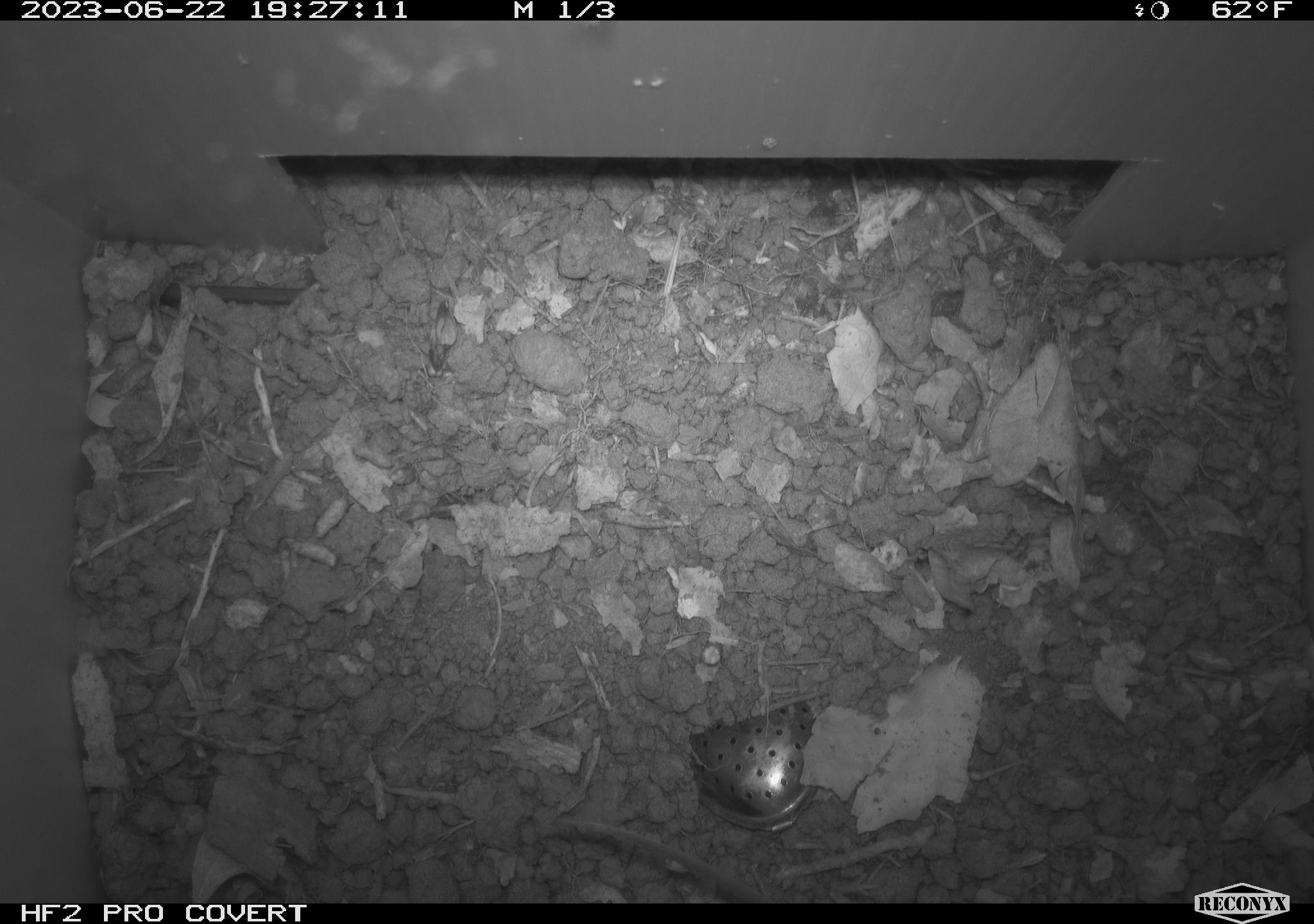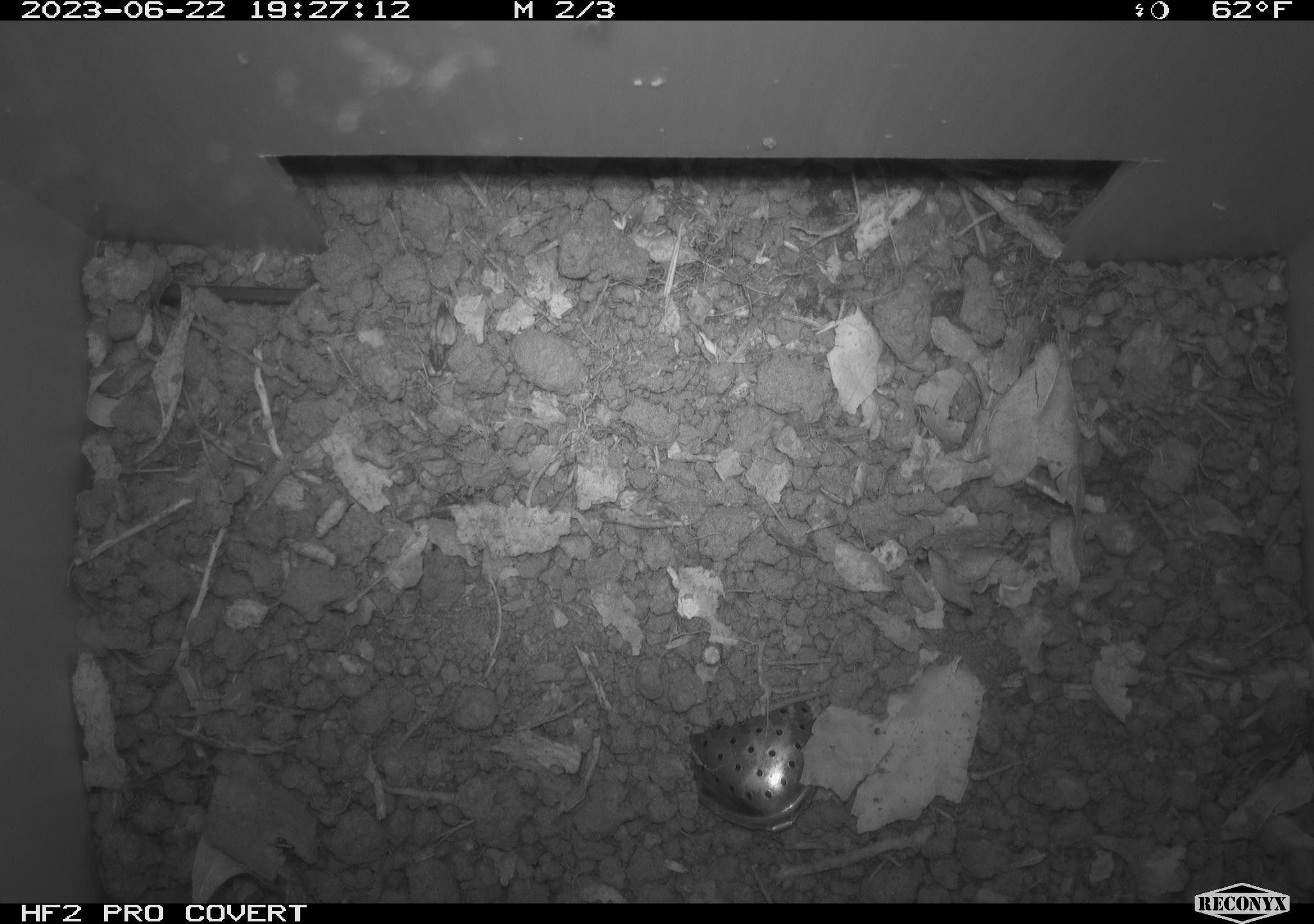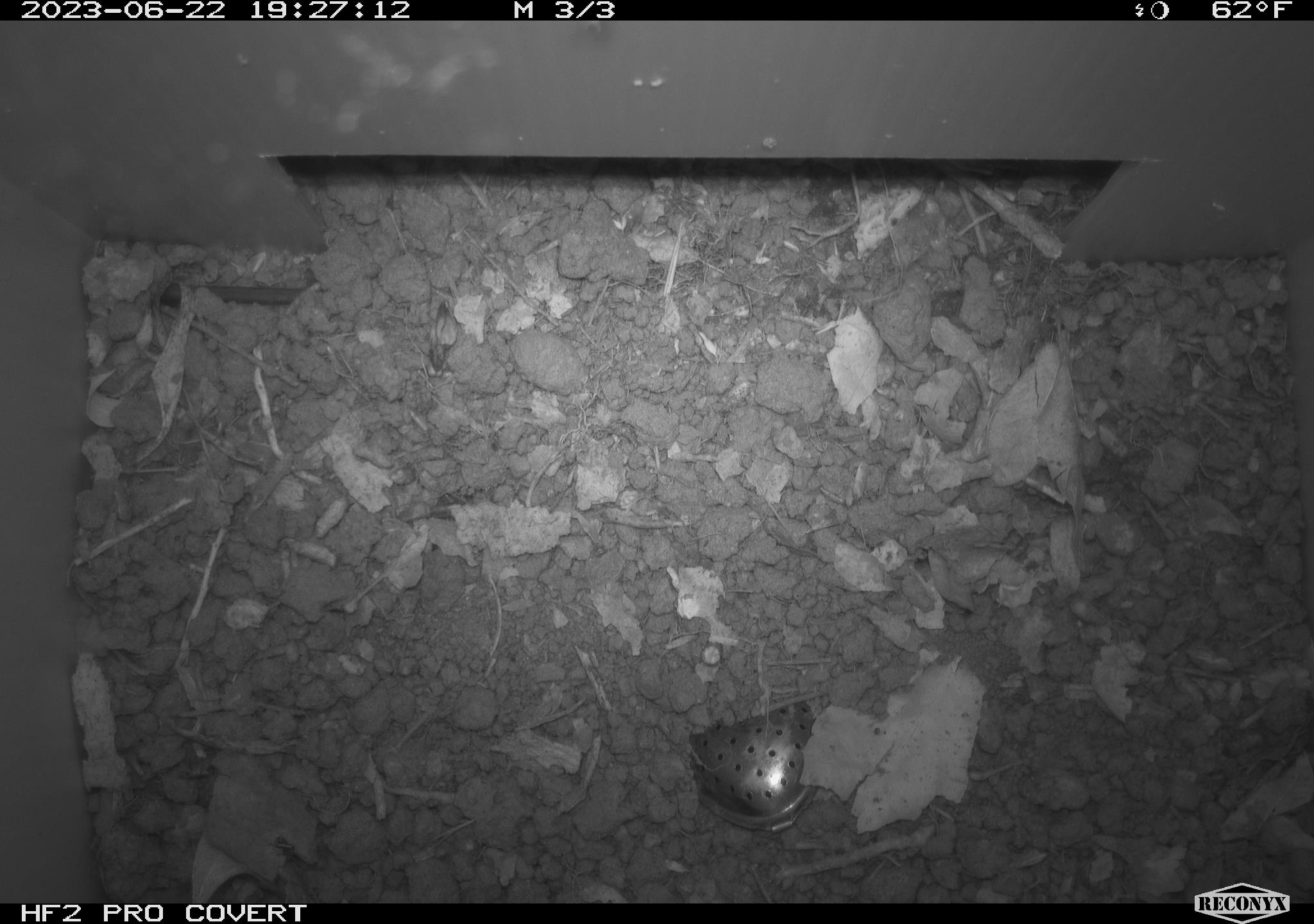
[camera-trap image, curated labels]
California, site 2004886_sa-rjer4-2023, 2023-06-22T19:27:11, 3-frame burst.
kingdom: Animalia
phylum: Chordata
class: Mammalia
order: Rodentia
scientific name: Rodentia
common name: mouse species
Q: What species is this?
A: Mouse species (Rodentia).